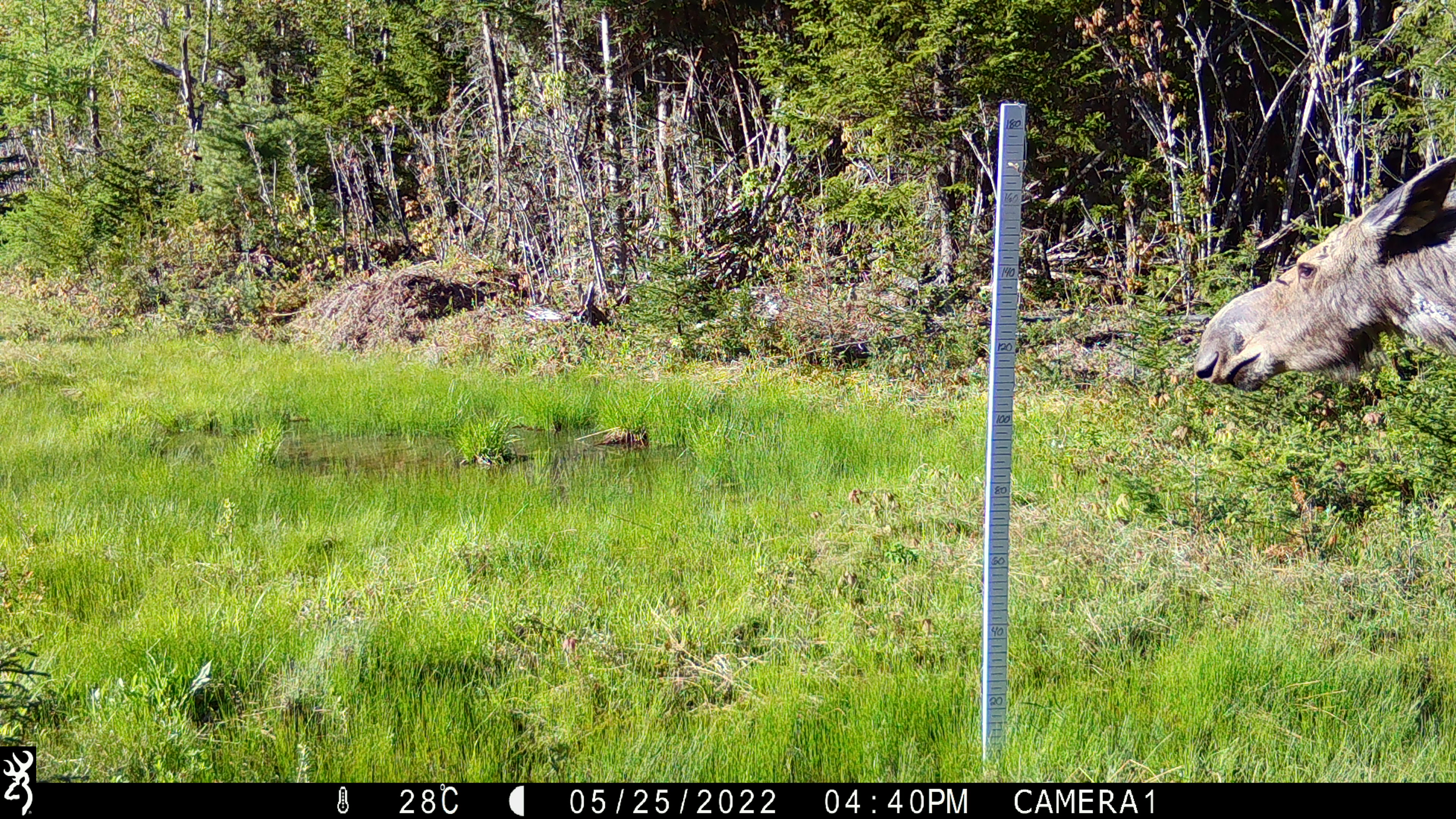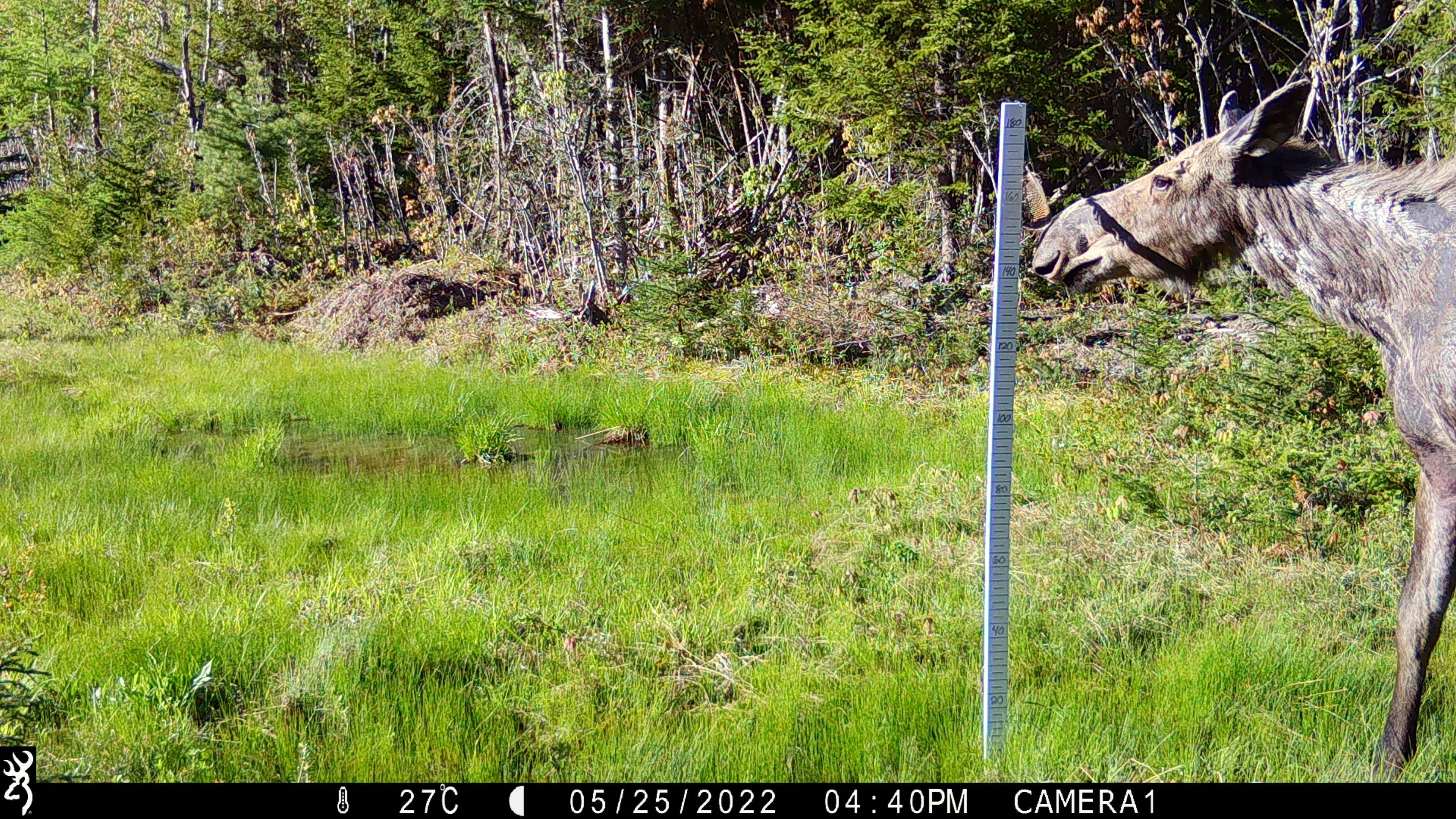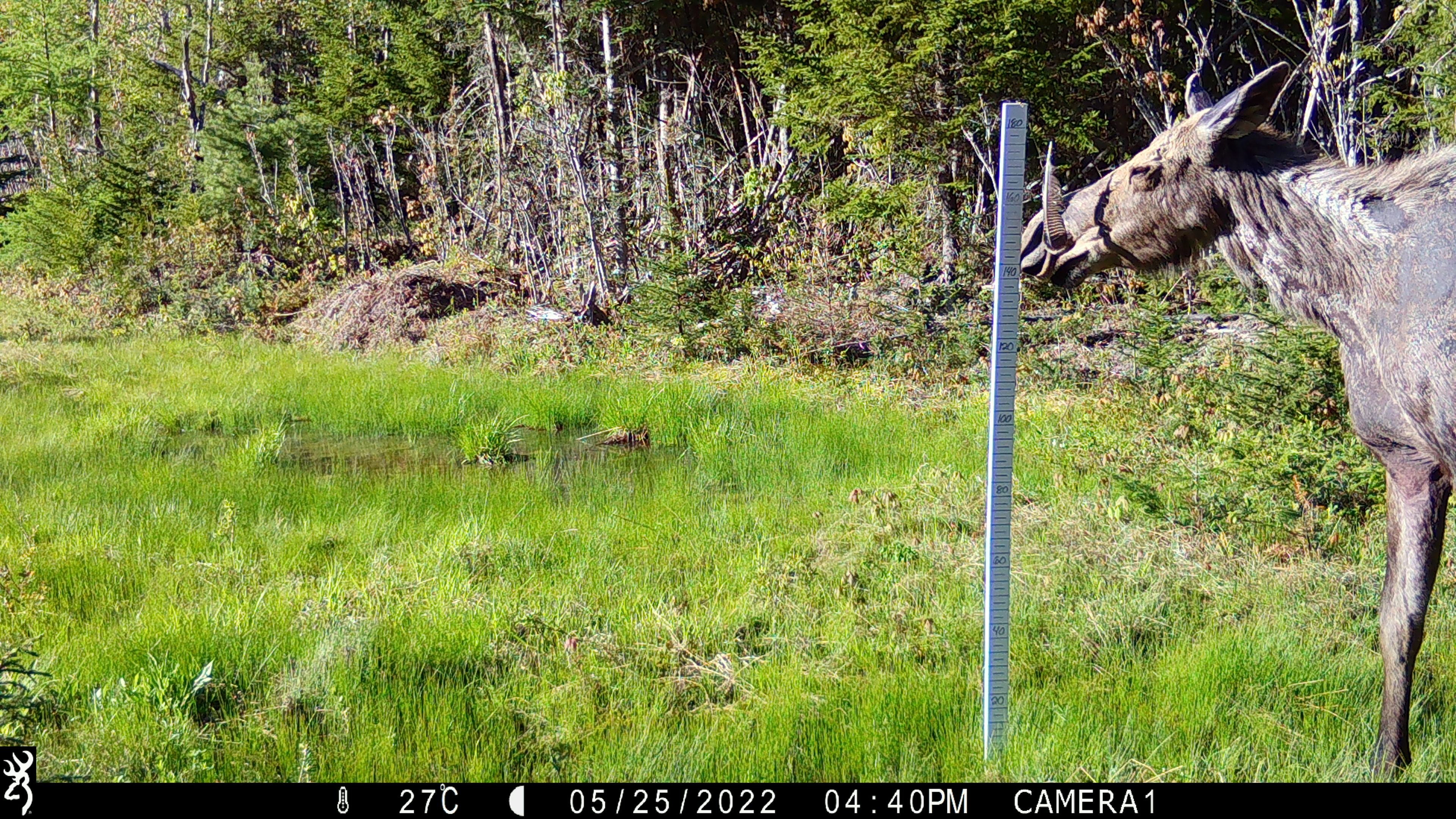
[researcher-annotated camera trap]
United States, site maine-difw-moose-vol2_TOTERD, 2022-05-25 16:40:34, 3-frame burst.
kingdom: Animalia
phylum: Chordata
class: Mammalia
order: Artiodactyla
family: Cervidae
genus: Alces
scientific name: Alces alces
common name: moose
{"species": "moose (Alces alces)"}